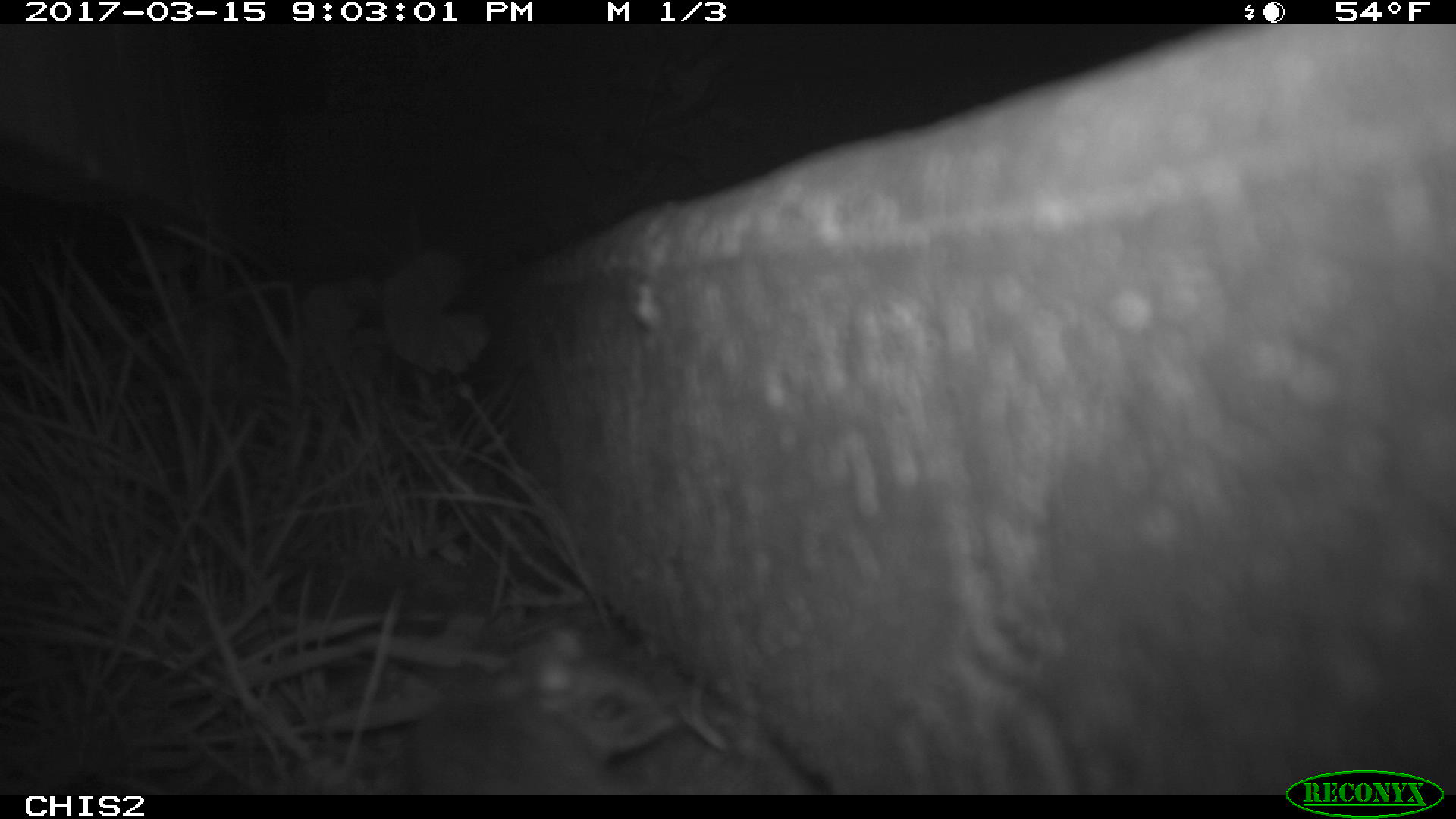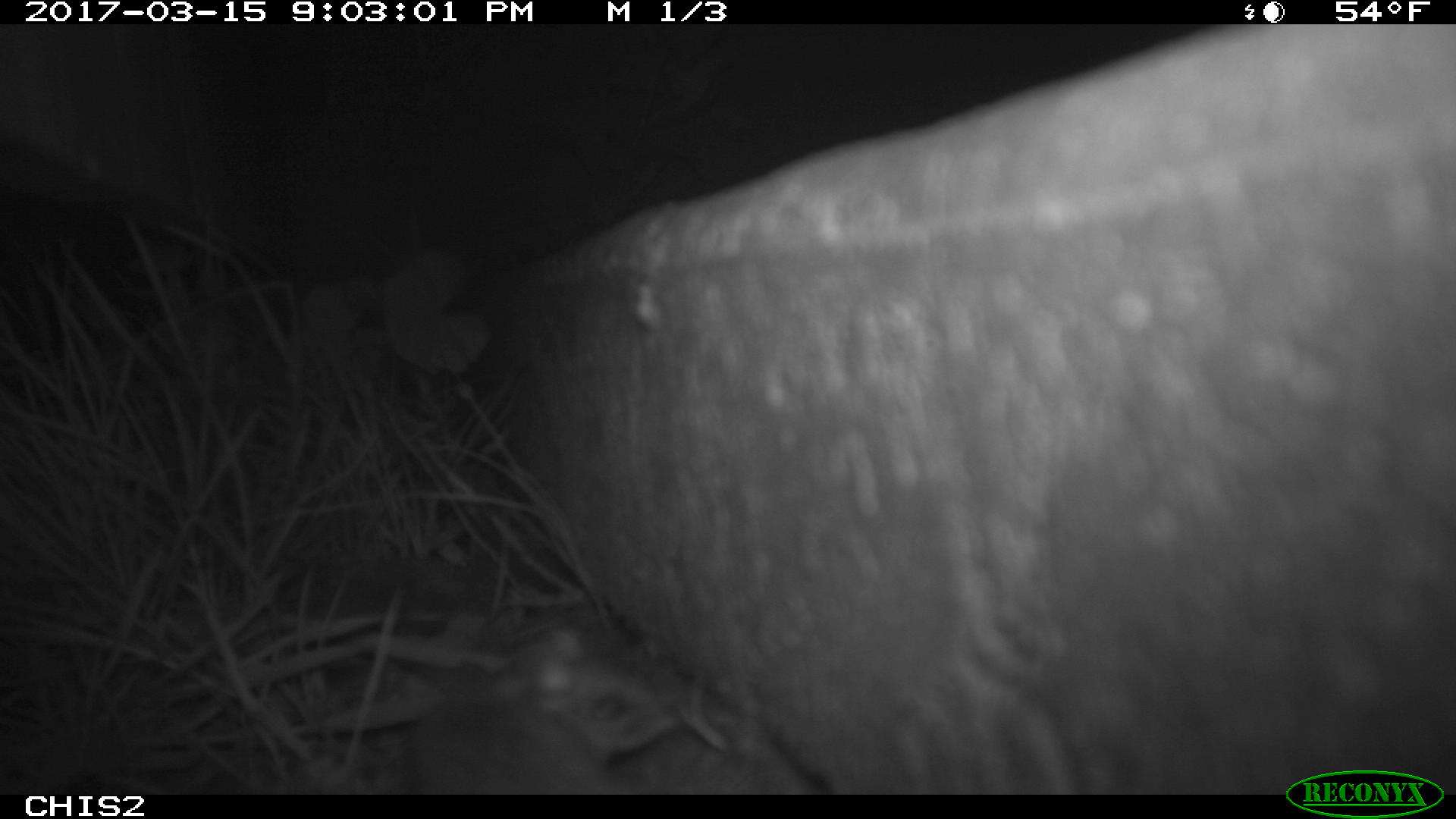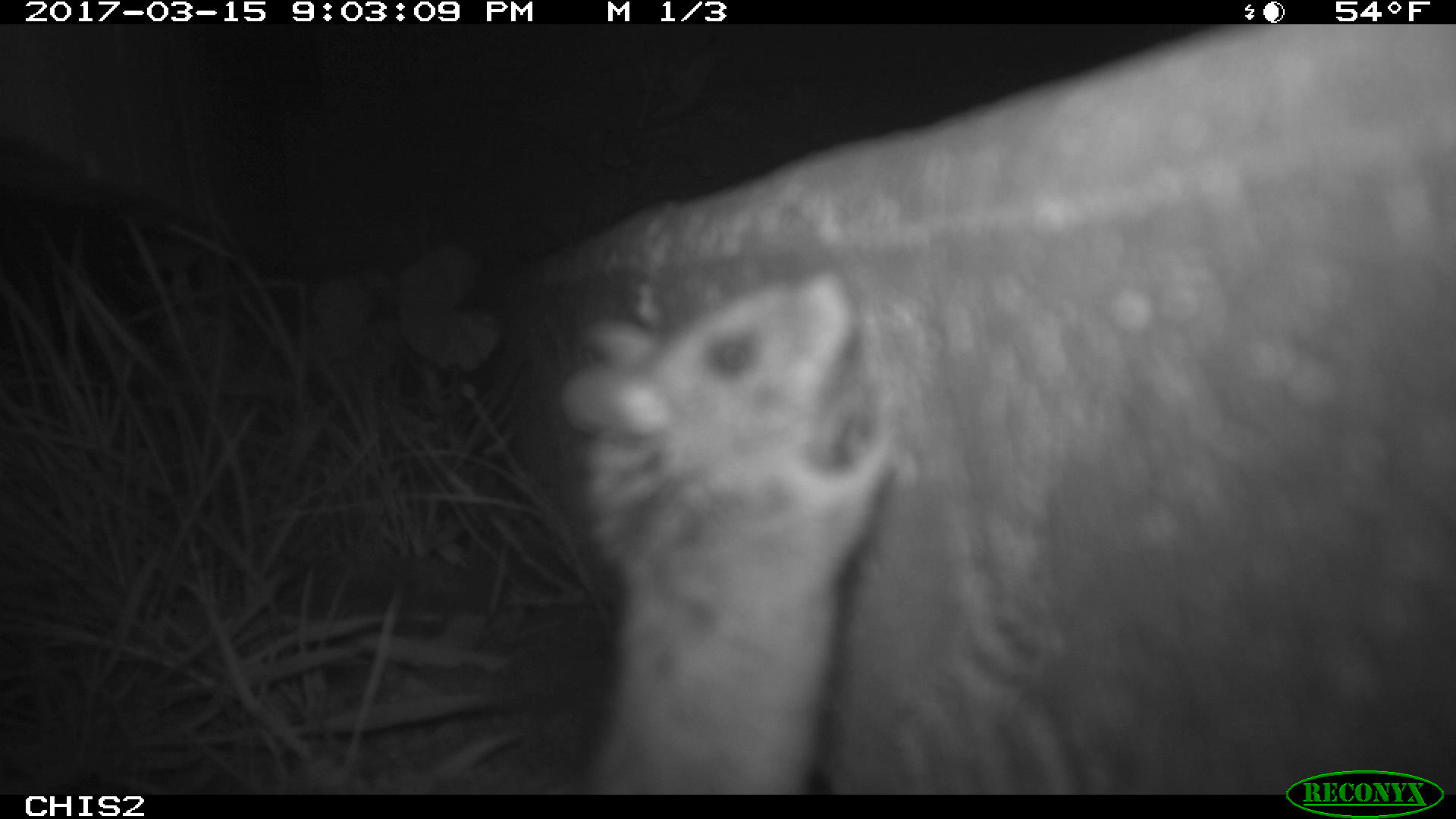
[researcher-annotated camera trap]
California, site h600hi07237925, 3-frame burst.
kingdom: Animalia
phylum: Chordata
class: Mammalia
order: Rodentia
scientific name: Rodentia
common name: rodent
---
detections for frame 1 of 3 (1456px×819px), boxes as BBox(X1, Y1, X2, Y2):
rodent: BBox(413, 623, 651, 786)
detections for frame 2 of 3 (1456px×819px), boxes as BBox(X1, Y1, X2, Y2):
rodent: BBox(397, 632, 676, 795)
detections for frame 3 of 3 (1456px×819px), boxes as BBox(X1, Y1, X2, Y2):
rodent: BBox(558, 275, 902, 792)